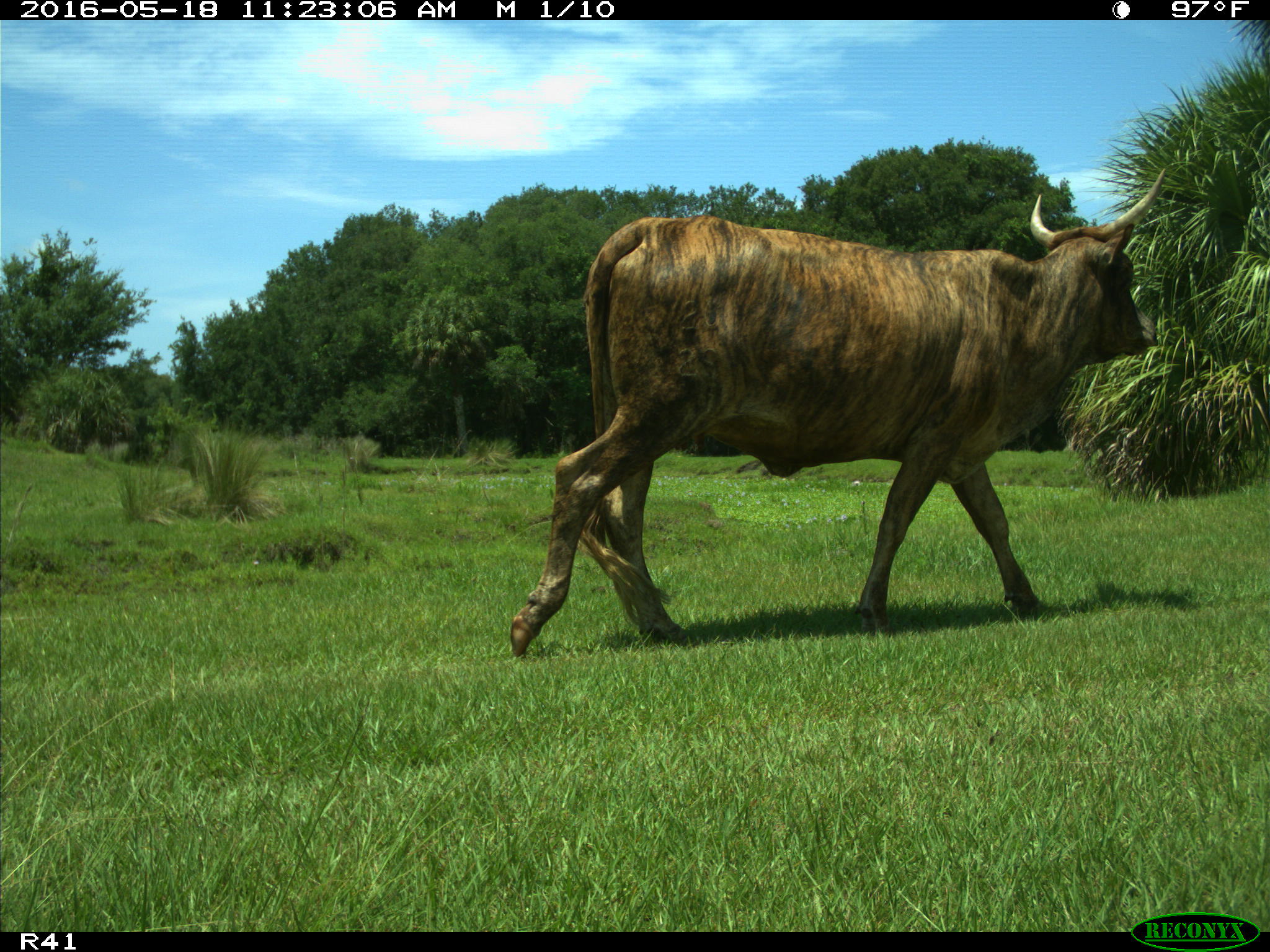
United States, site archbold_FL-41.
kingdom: Animalia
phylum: Chordata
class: Mammalia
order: Artiodactyla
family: Bovidae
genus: Bos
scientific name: Bos taurus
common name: domestic cow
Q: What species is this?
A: Bos taurus (domestic cow).